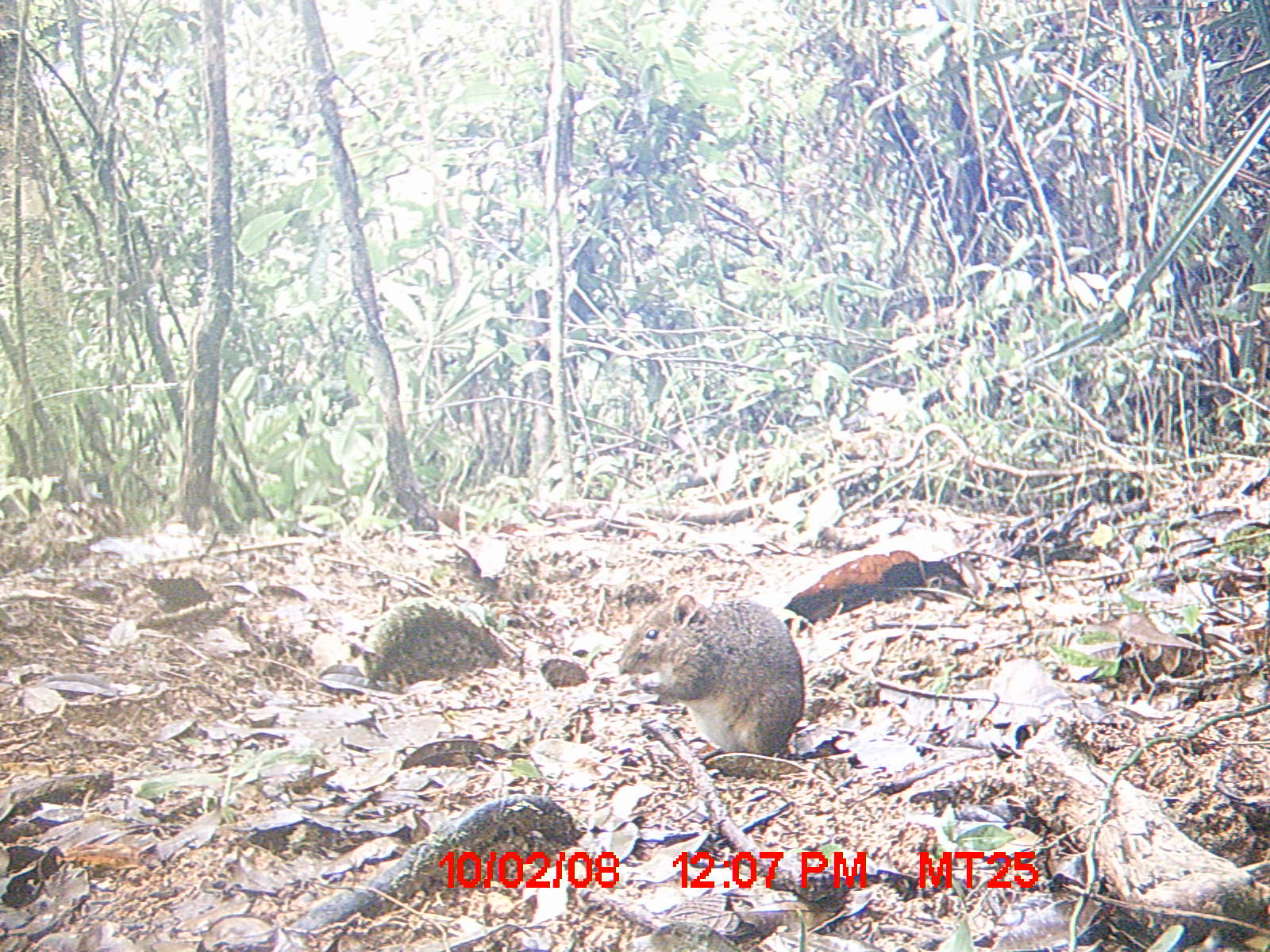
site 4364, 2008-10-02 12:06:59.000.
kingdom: Animalia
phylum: Chordata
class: Mammalia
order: Rodentia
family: Nesomyidae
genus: Nesomys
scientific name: Nesomys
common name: nesomys rodents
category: nesomys sp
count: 1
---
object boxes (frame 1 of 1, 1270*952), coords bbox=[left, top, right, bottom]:
nesomys sp: bbox=[609, 592, 807, 768]